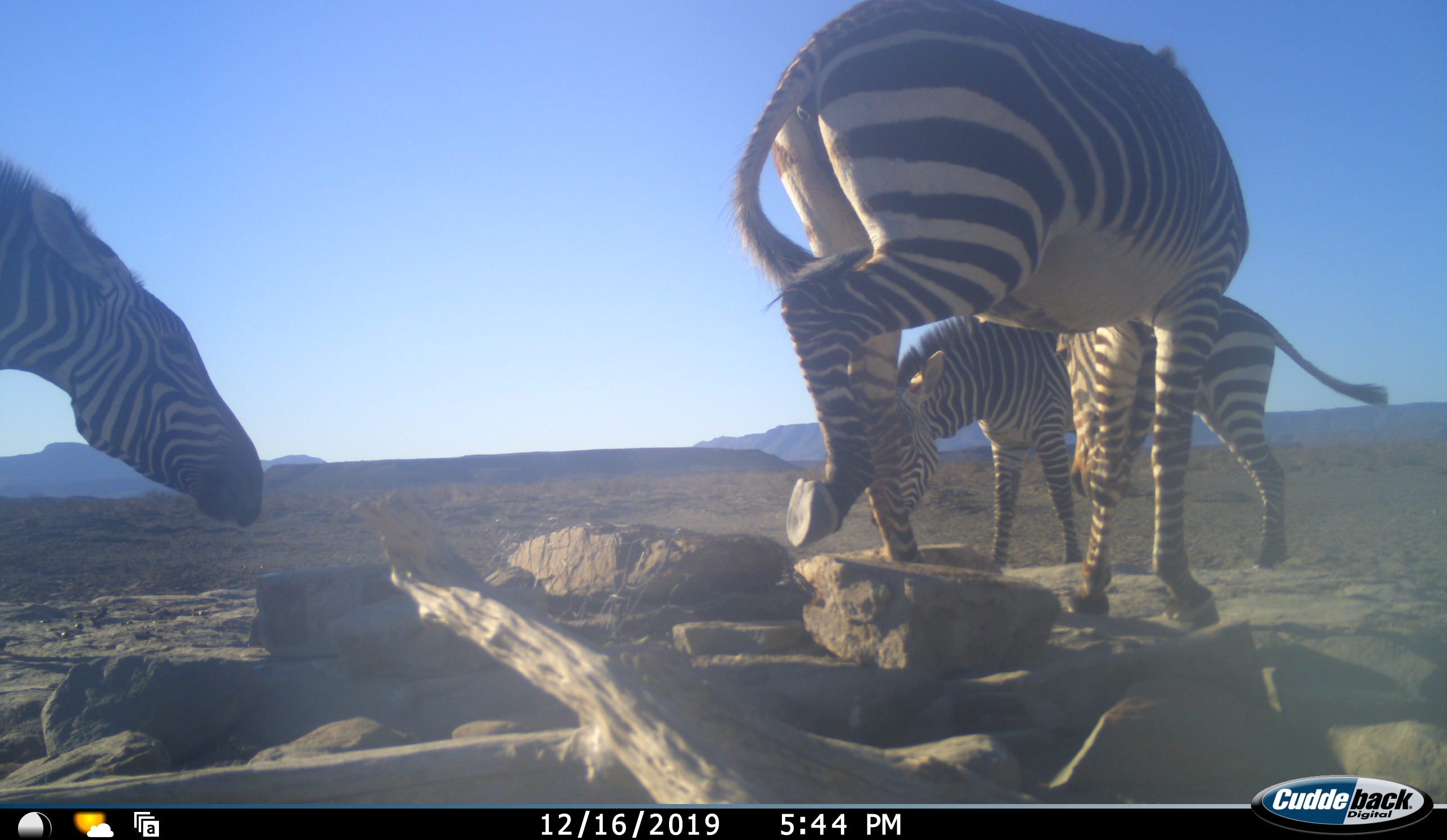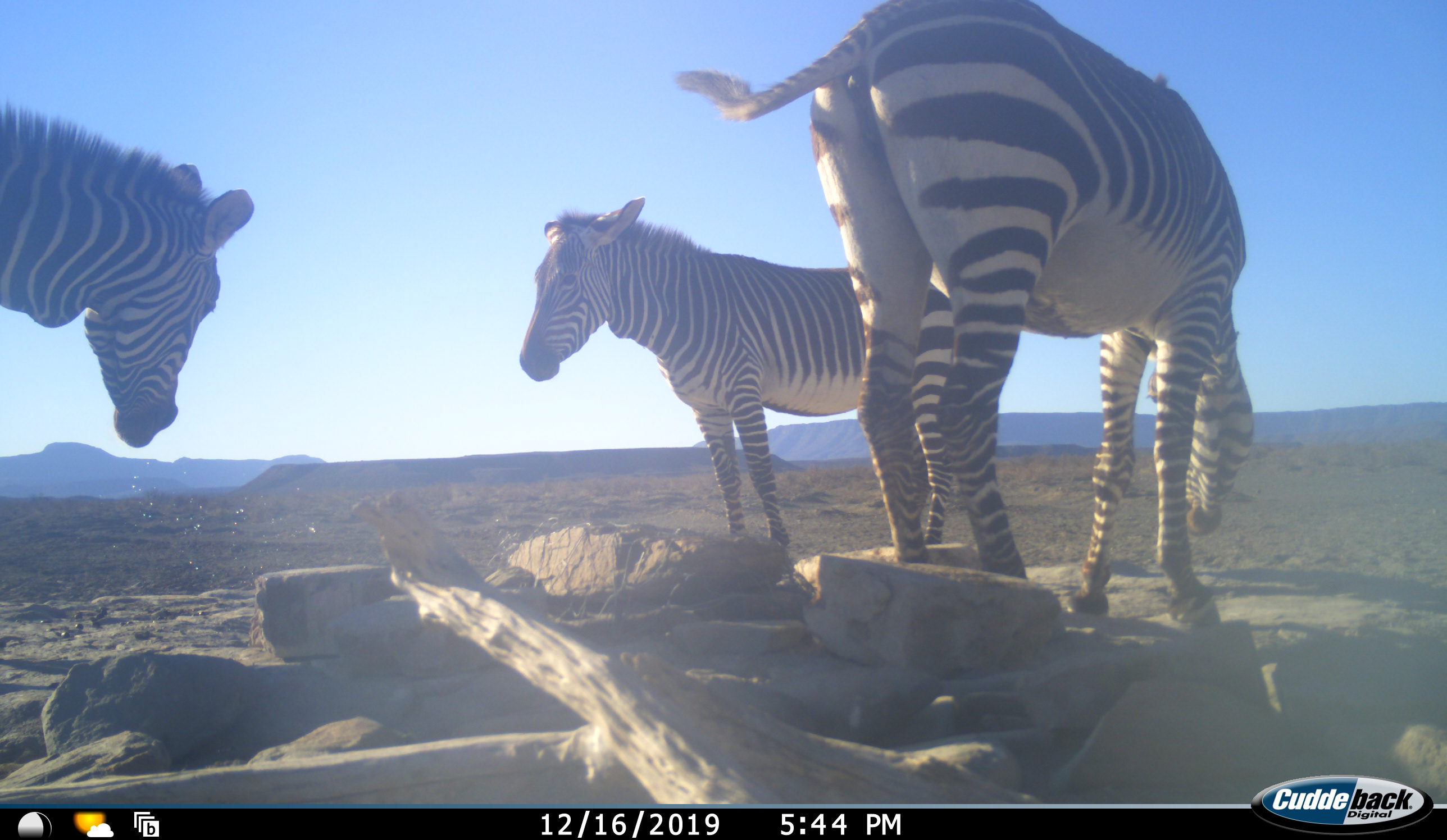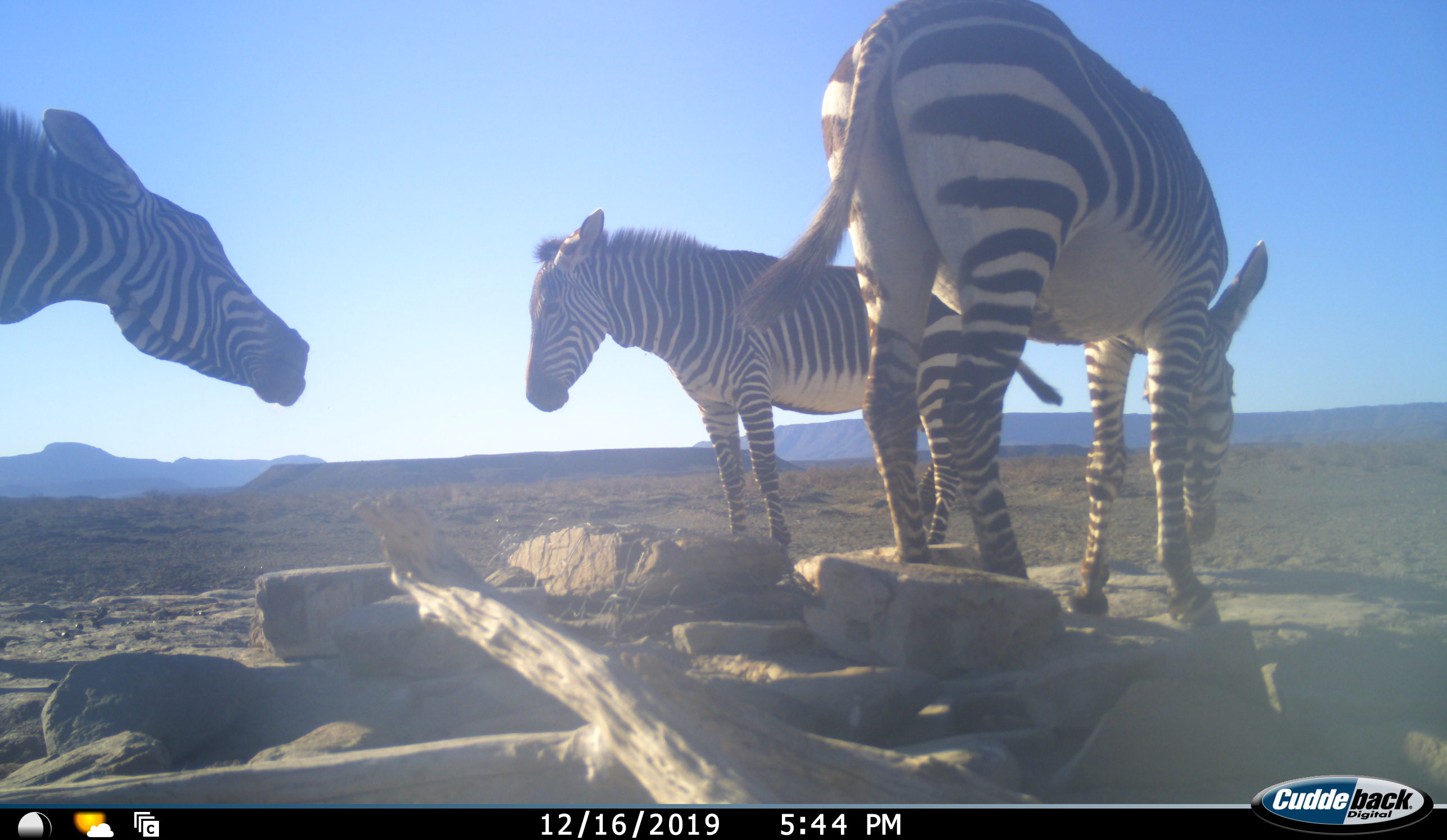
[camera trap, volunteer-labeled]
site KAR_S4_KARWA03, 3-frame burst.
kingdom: Animalia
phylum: Chordata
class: Mammalia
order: Perissodactyla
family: Equidae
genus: Equus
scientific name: Equus zebra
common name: mountain zebra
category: zebramountain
Zebramountain (mountain zebra) (Equus zebra), count 3. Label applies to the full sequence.